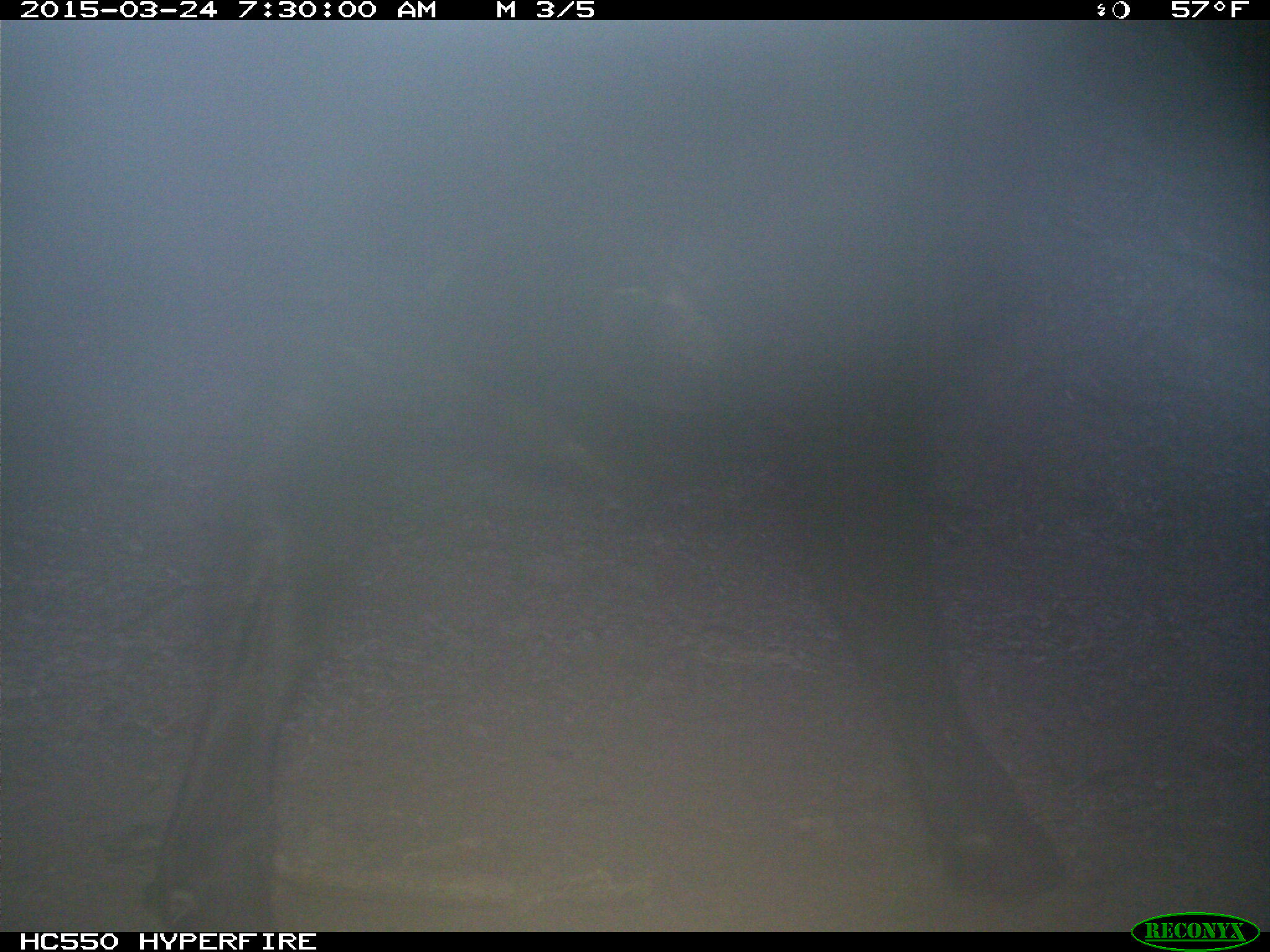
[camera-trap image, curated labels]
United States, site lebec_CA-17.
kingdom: Animalia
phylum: Chordata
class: Mammalia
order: Artiodactyla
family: Bovidae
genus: Bos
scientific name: Bos taurus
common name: domestic cow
Bos taurus (domestic cow).